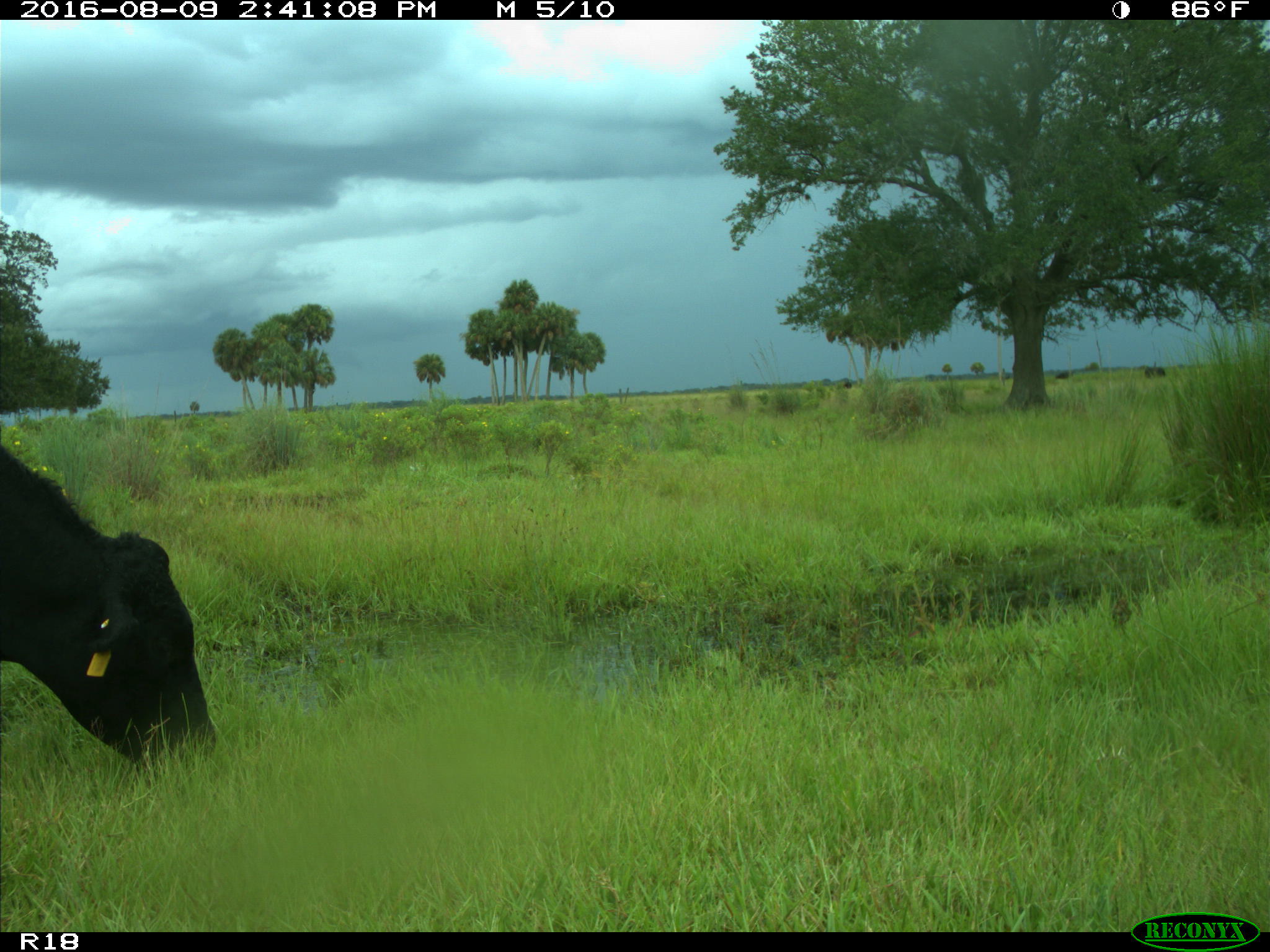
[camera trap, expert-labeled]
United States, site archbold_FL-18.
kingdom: Animalia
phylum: Chordata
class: Mammalia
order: Artiodactyla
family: Bovidae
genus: Bos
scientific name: Bos taurus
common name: domestic cow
Bos taurus (domestic cow).